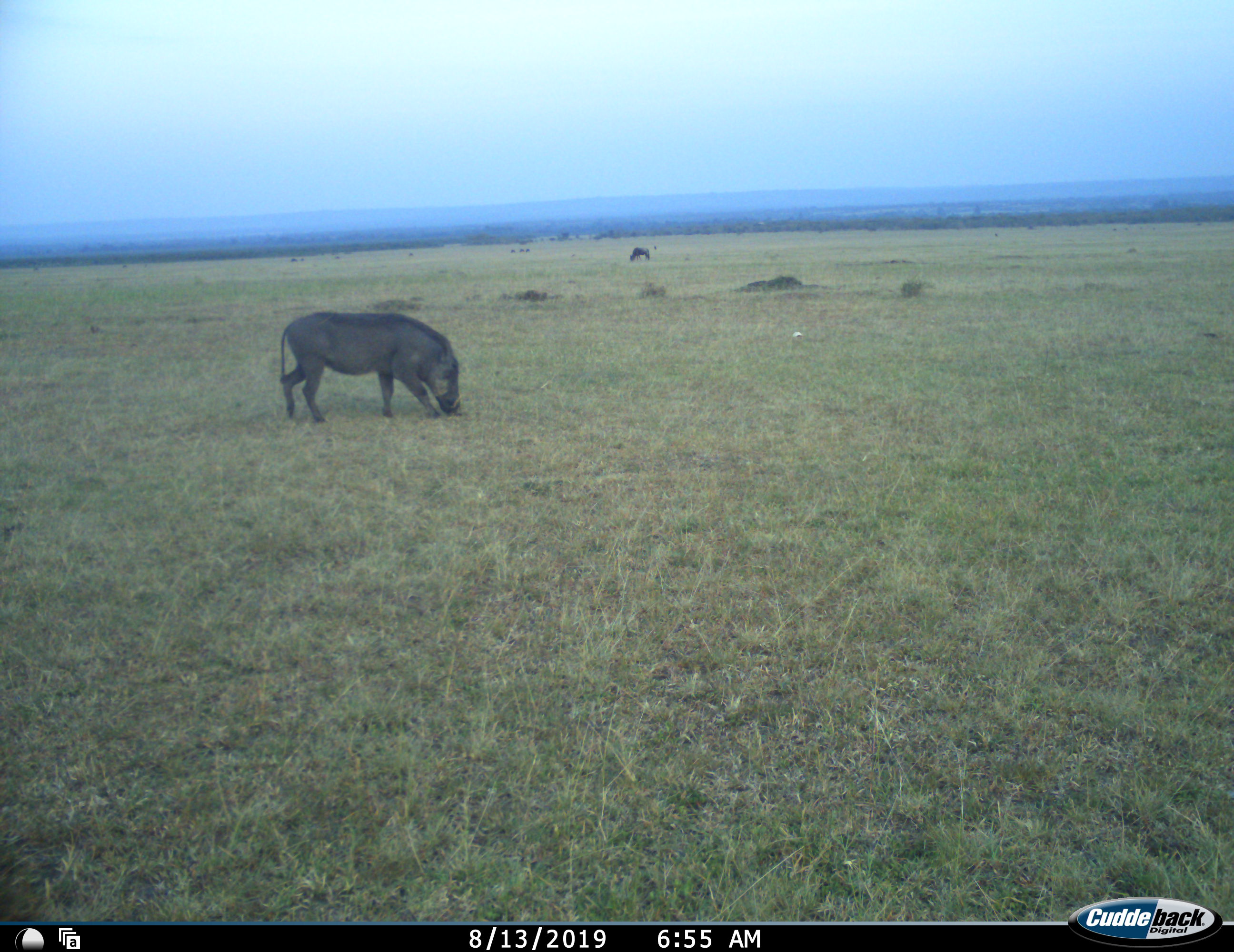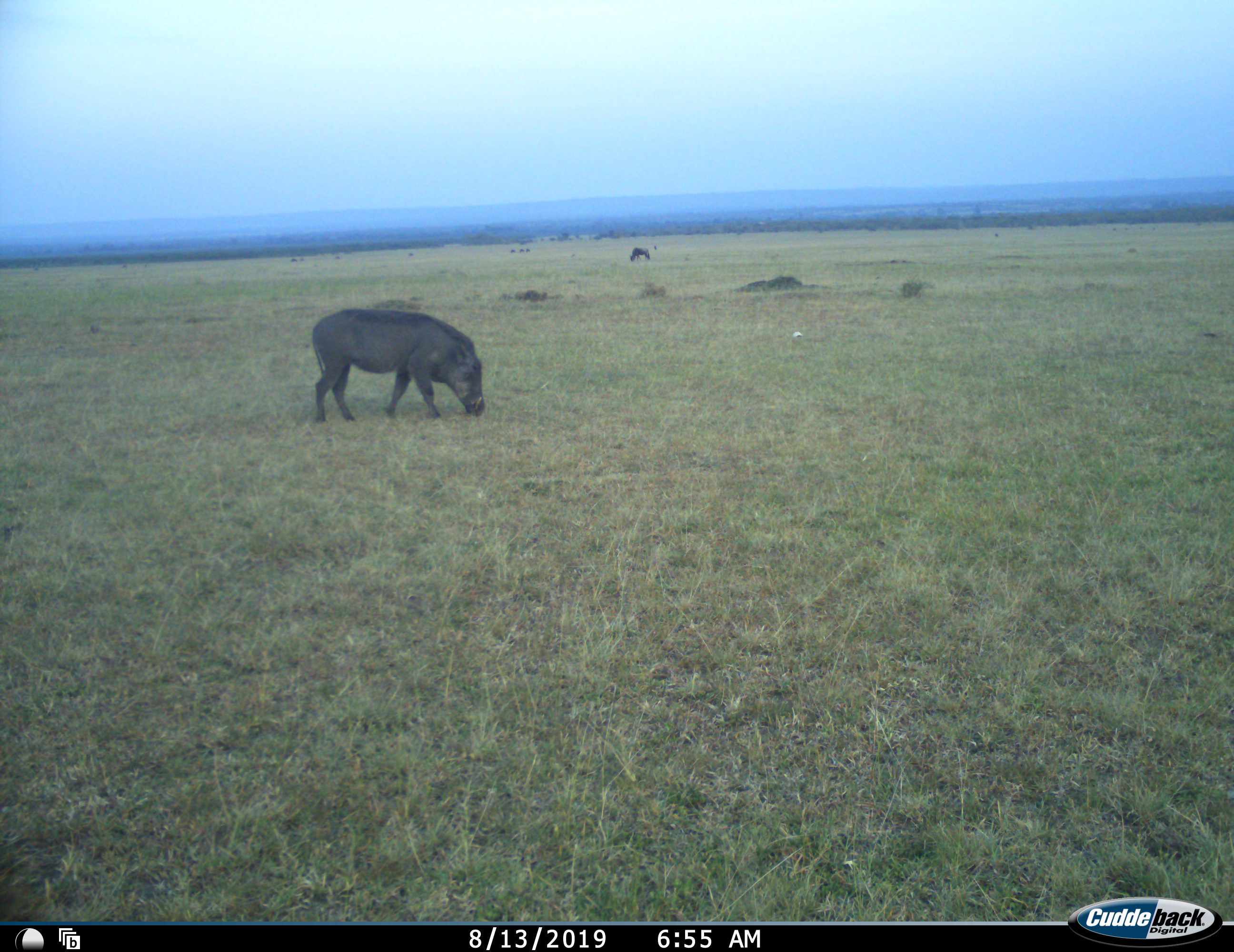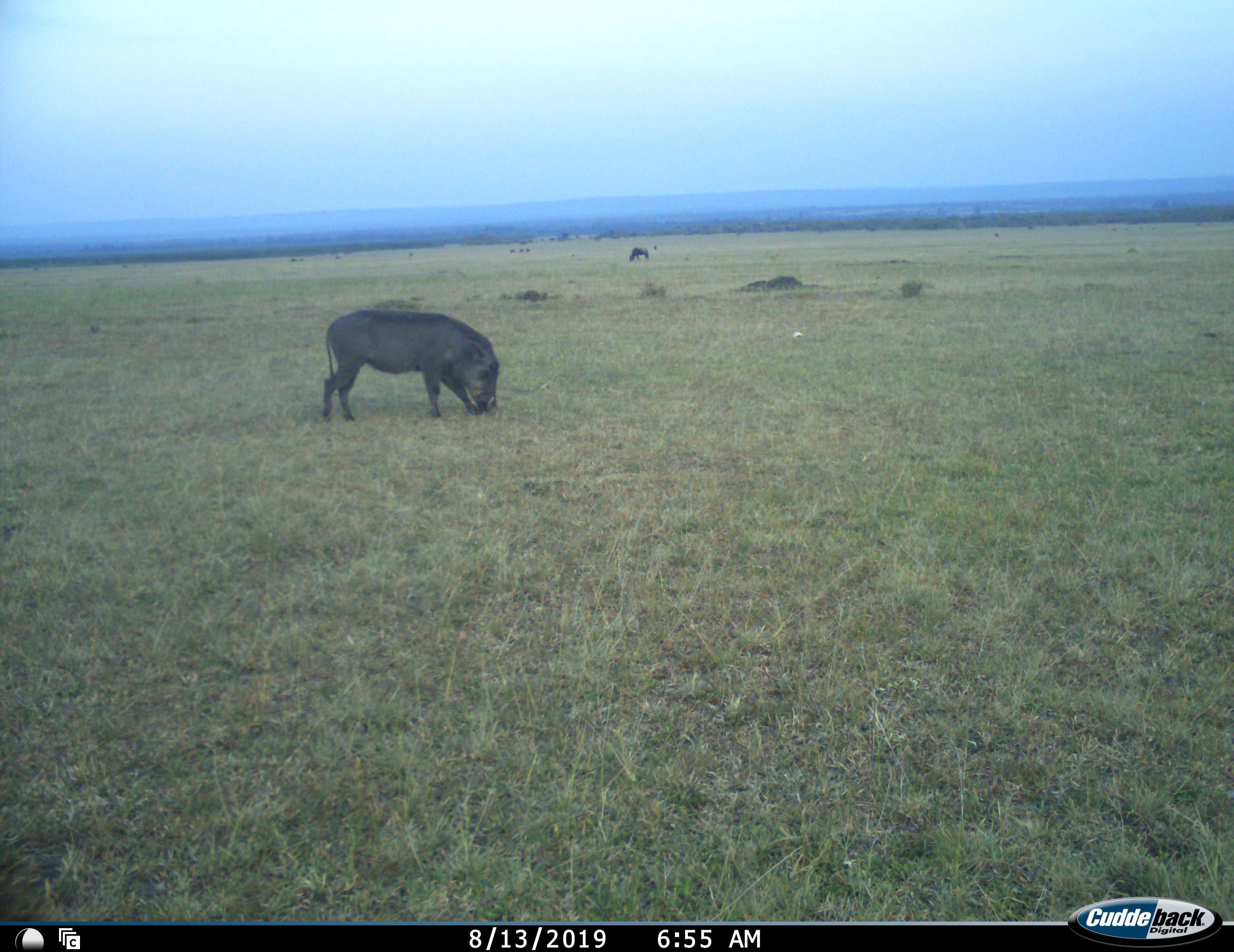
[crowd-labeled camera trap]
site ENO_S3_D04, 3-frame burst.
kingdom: Animalia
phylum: Chordata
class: Mammalia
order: Artiodactyla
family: Suidae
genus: Phacochoerus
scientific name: Phacochoerus africanus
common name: warthog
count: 1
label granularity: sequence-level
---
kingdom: Animalia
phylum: Chordata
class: Mammalia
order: Artiodactyla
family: Bovidae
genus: Connochaetes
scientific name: Connochaetes taurinus taurinus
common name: blue wildebeest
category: wildebeestblue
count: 1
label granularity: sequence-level